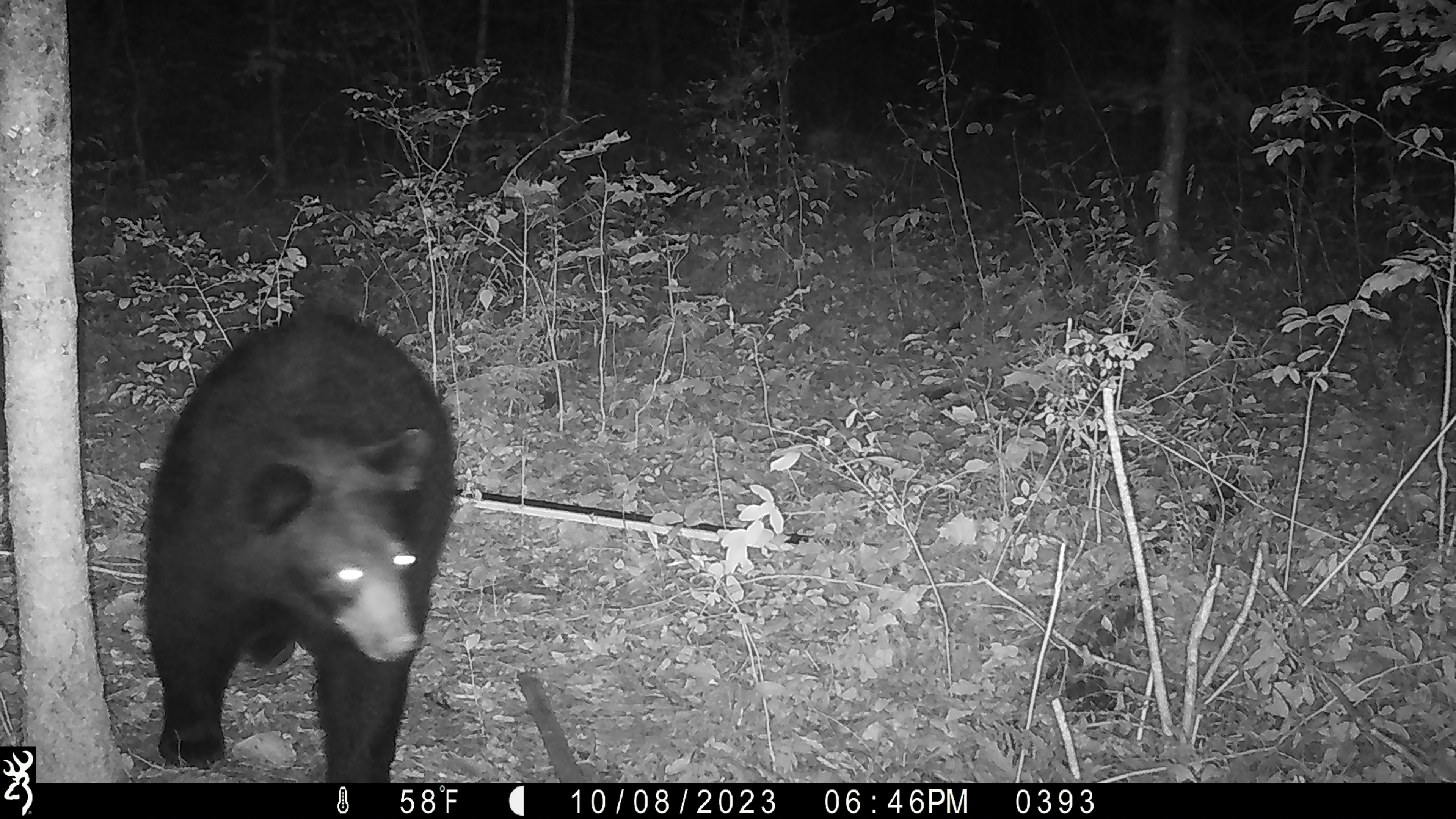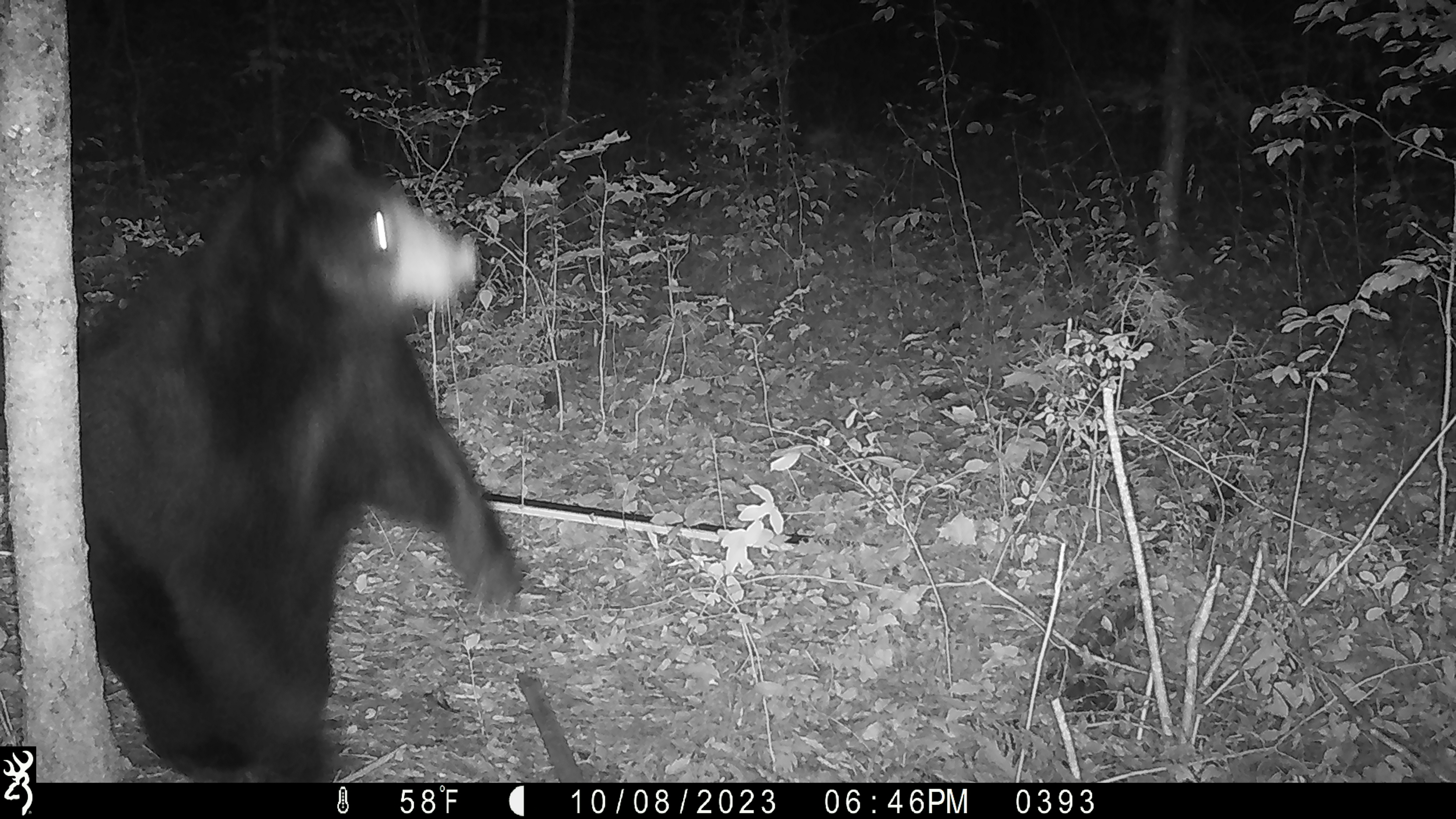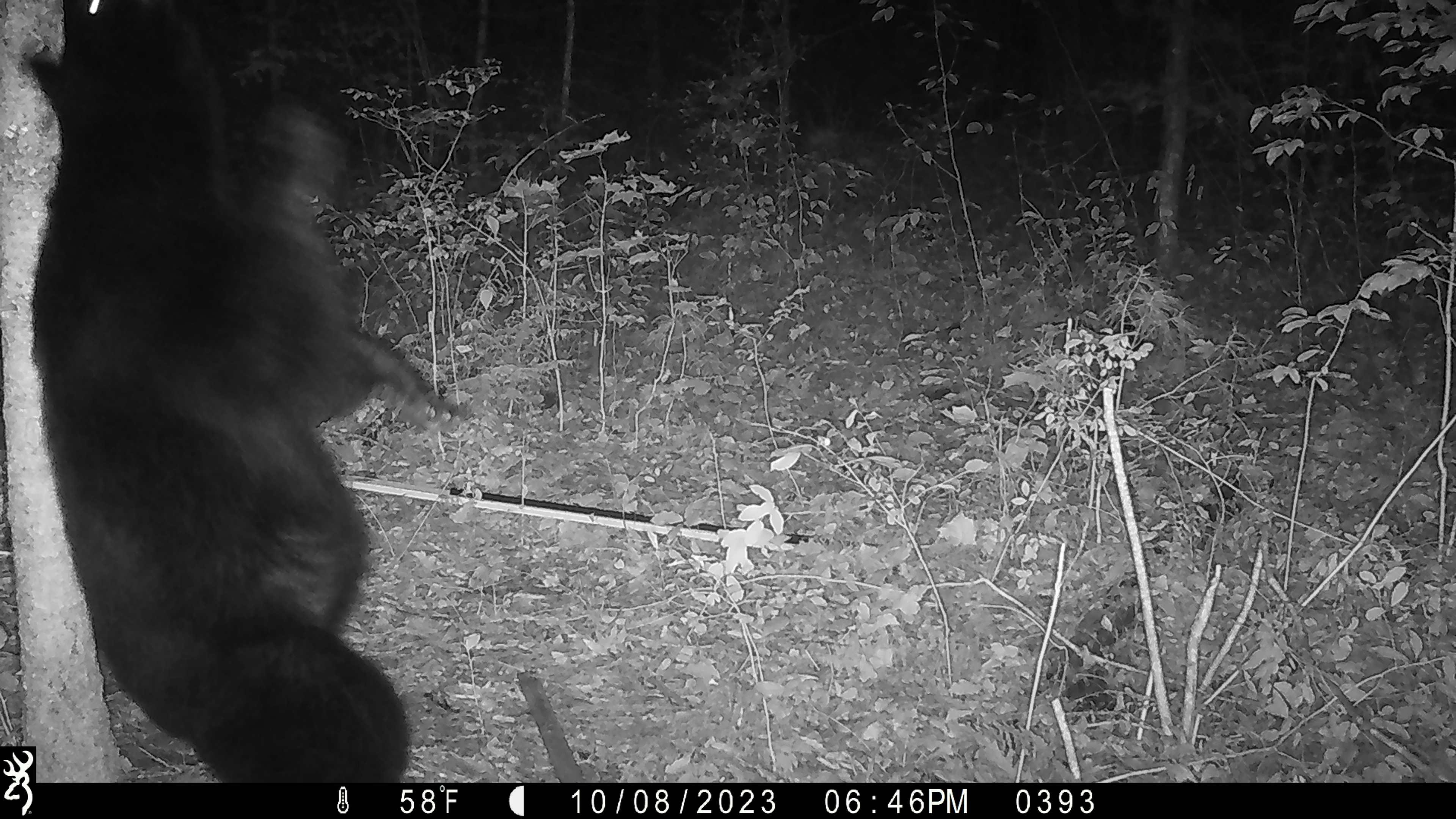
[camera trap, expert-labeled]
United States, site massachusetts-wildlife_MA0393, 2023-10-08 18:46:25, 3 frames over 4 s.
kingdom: Animalia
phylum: Chordata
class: Mammalia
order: Carnivora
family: Ursidae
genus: Ursus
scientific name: Ursus americanus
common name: black bear